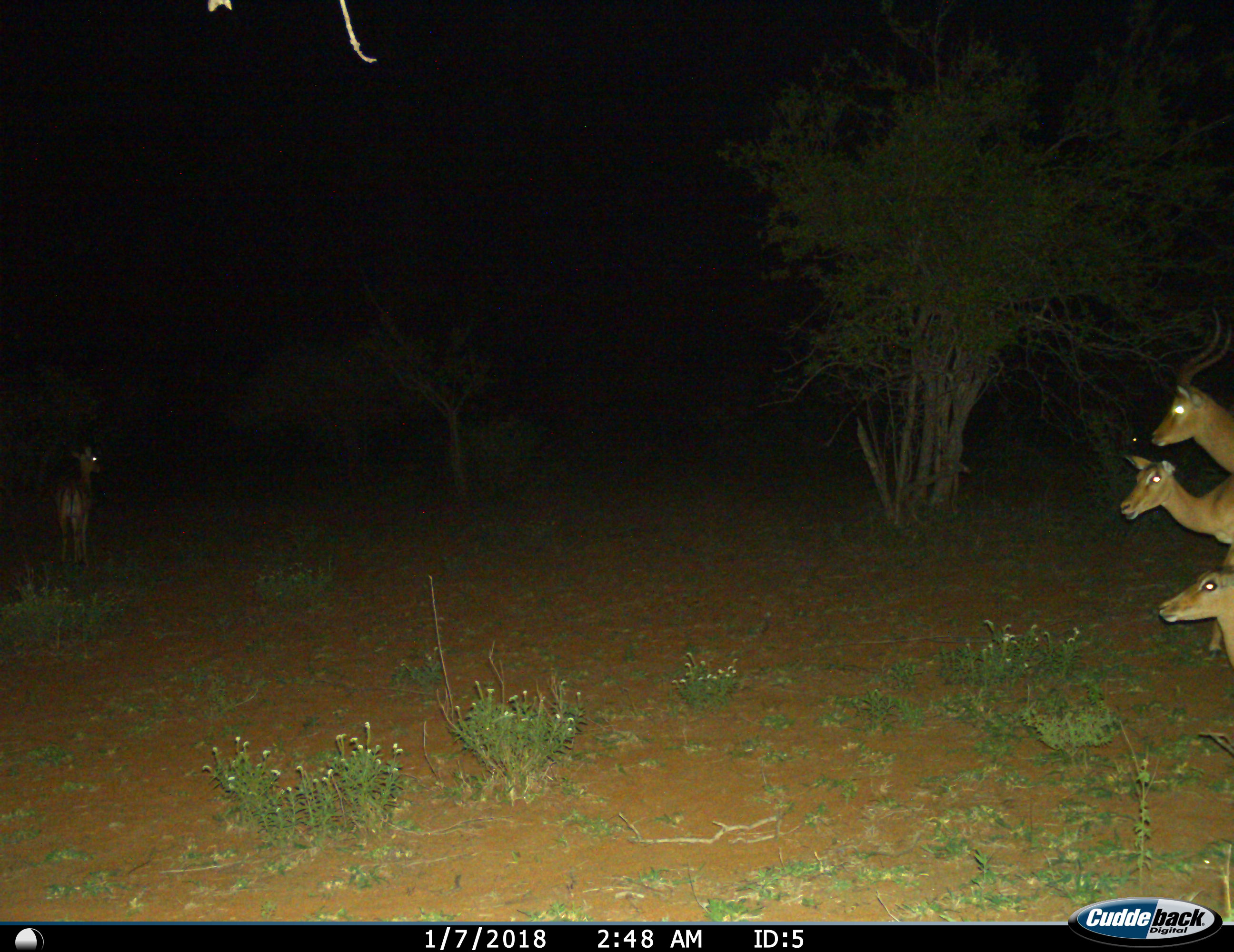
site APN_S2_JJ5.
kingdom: Animalia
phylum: Chordata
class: Mammalia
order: Artiodactyla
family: Bovidae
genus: Aepyceros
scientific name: Aepyceros melampus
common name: impala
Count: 4.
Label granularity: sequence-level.